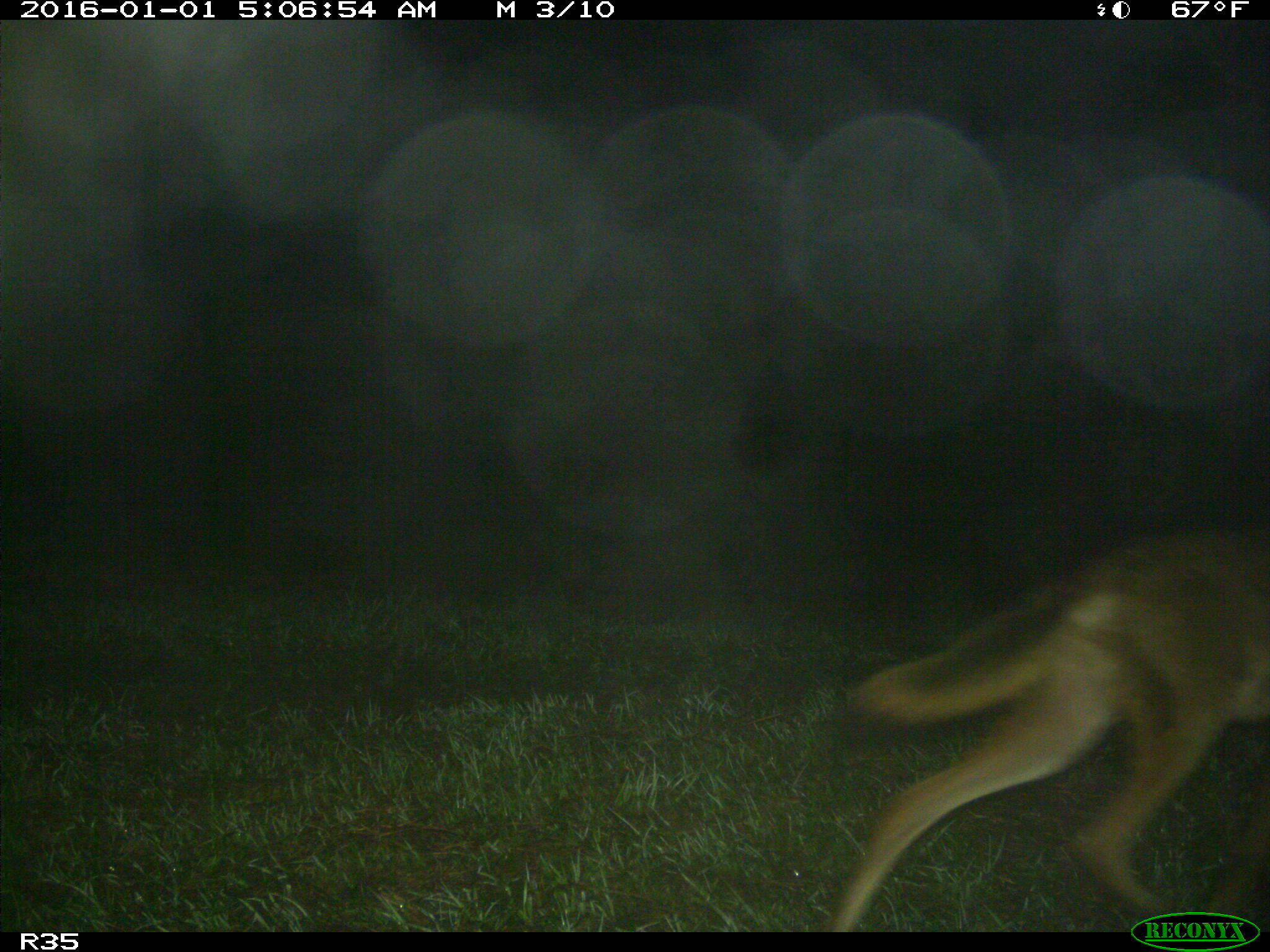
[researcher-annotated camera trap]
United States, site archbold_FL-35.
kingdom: Animalia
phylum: Chordata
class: Mammalia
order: Carnivora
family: Canidae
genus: Canis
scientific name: Canis latrans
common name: coyote